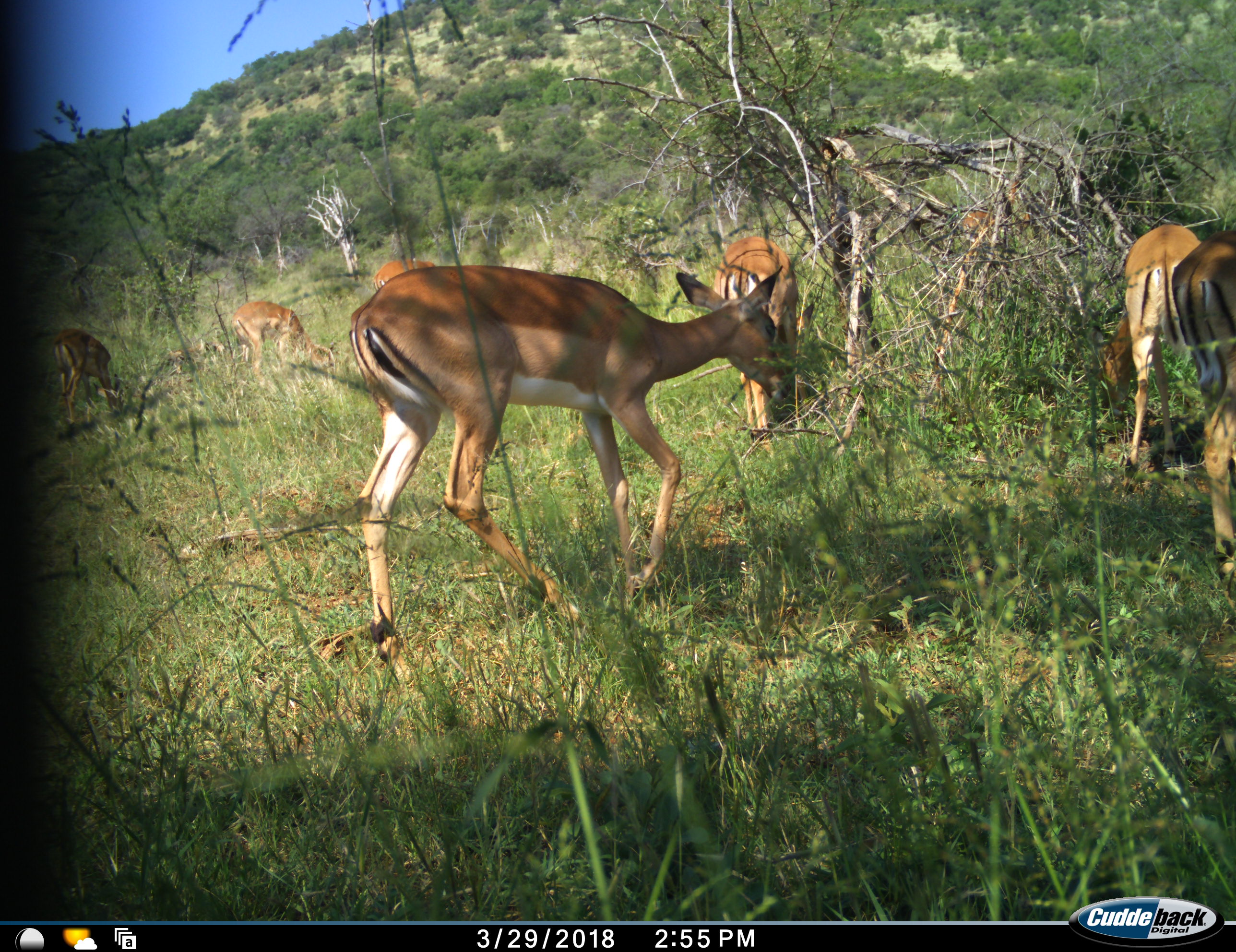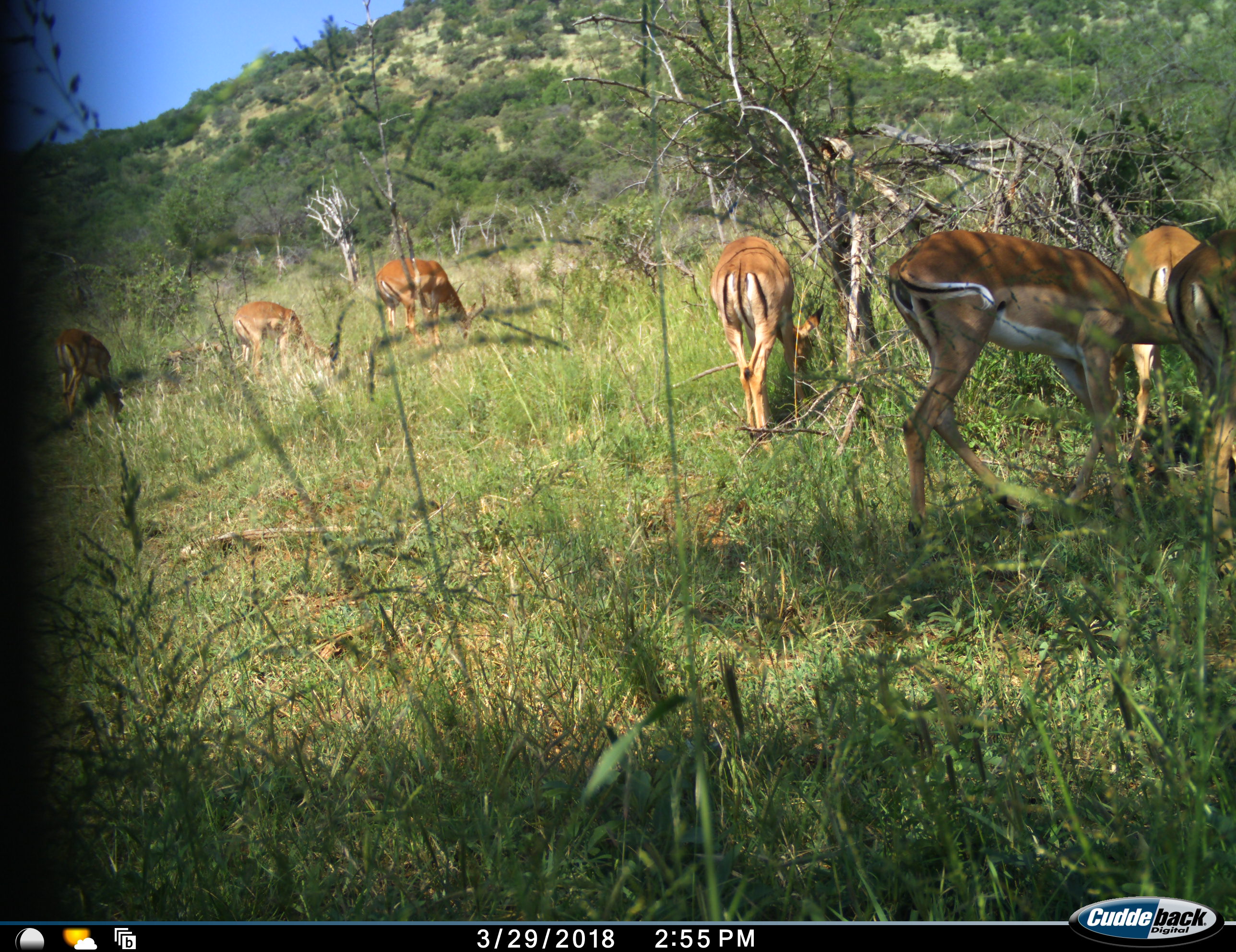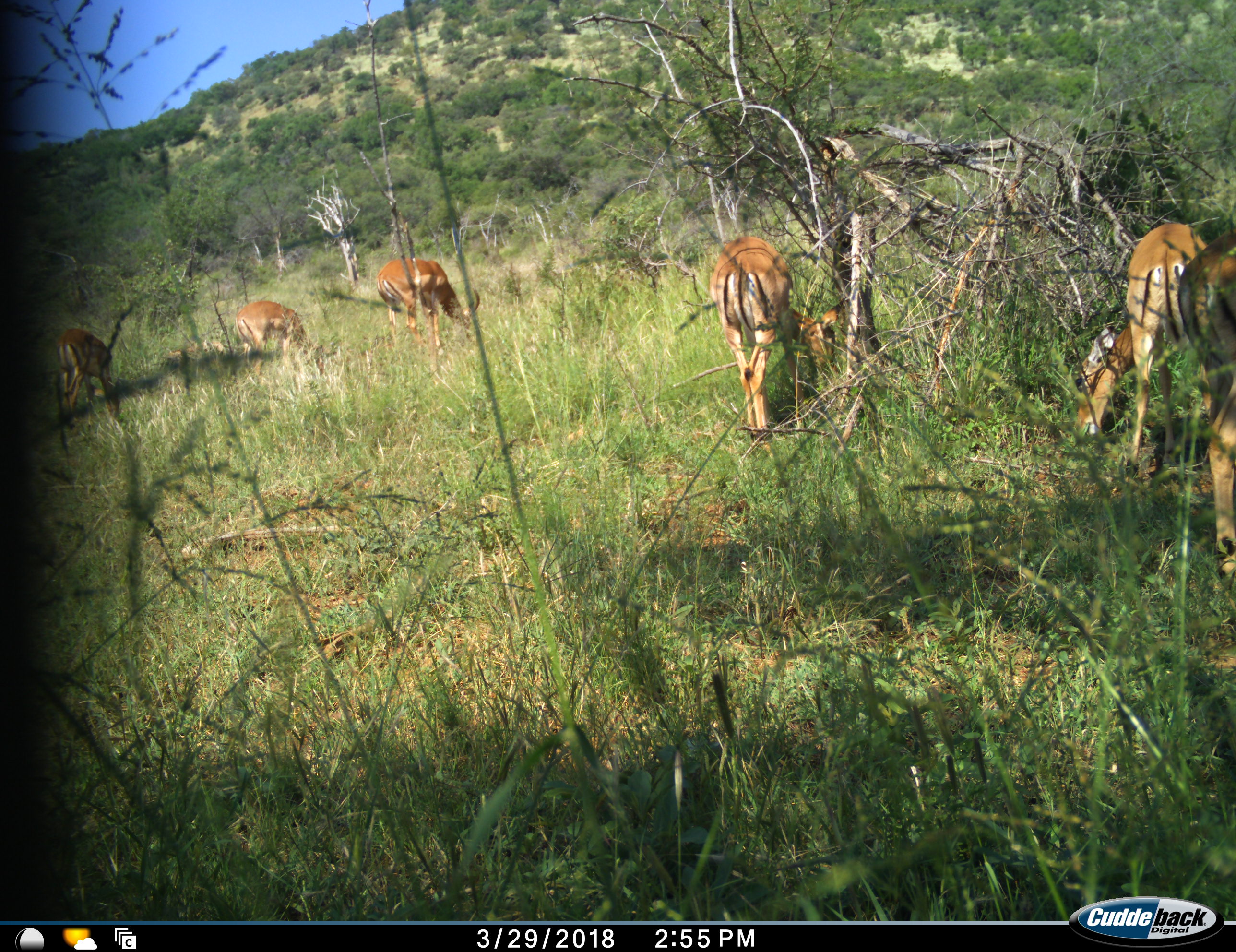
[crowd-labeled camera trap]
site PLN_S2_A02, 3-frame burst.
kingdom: Animalia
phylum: Chordata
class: Mammalia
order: Artiodactyla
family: Bovidae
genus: Aepyceros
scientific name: Aepyceros melampus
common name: impala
Impala (Aepyceros melampus), count 8. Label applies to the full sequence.